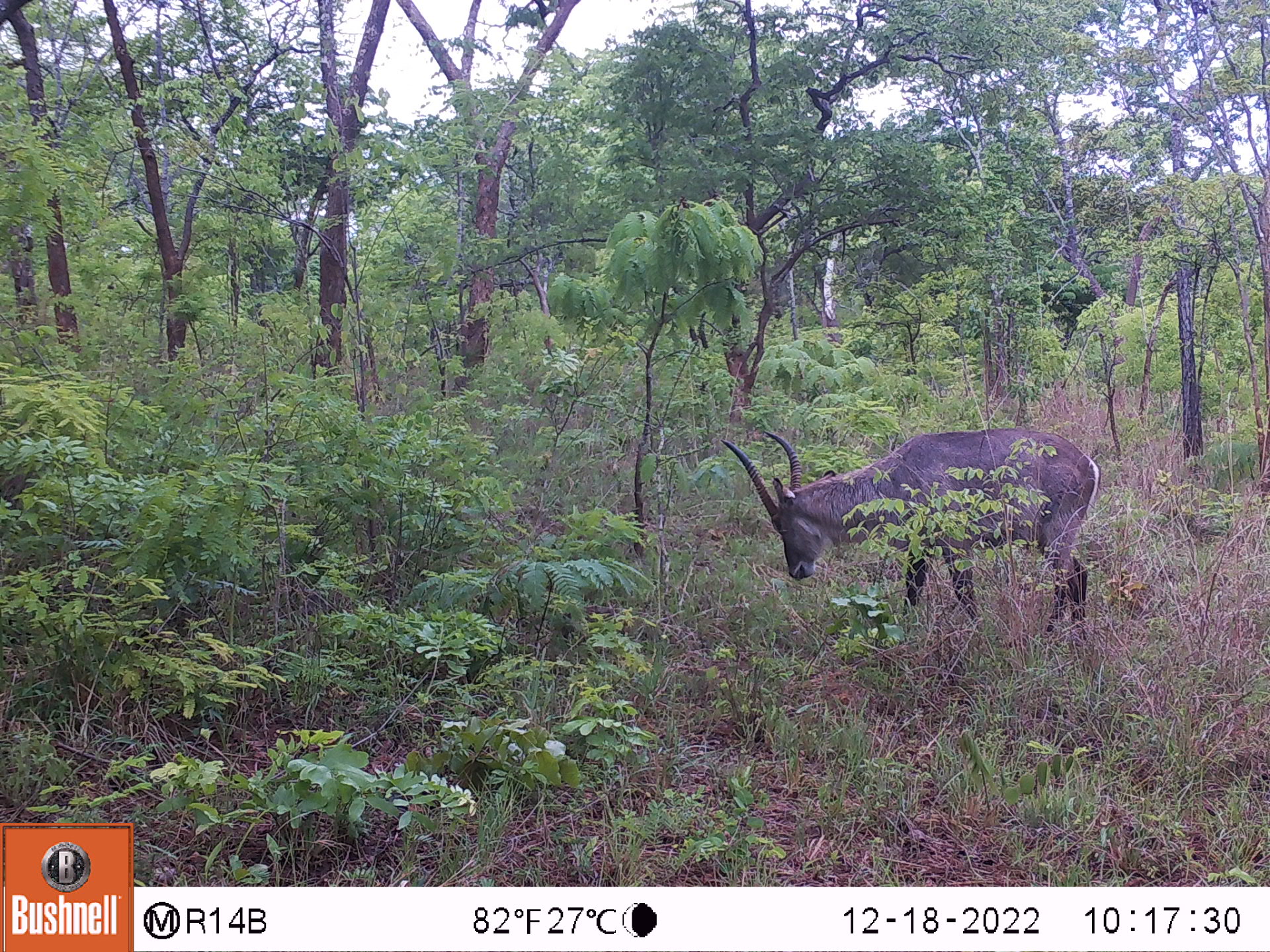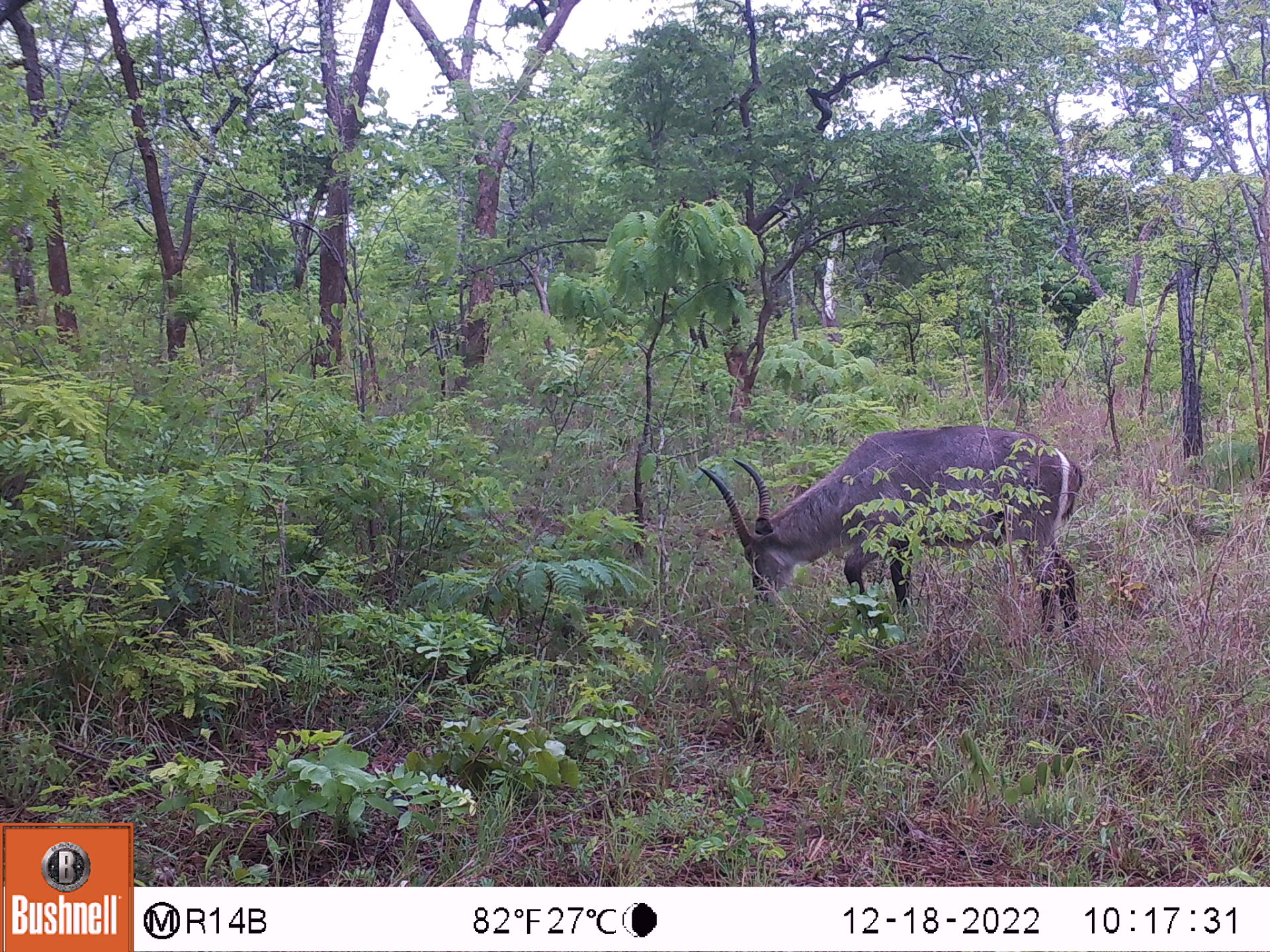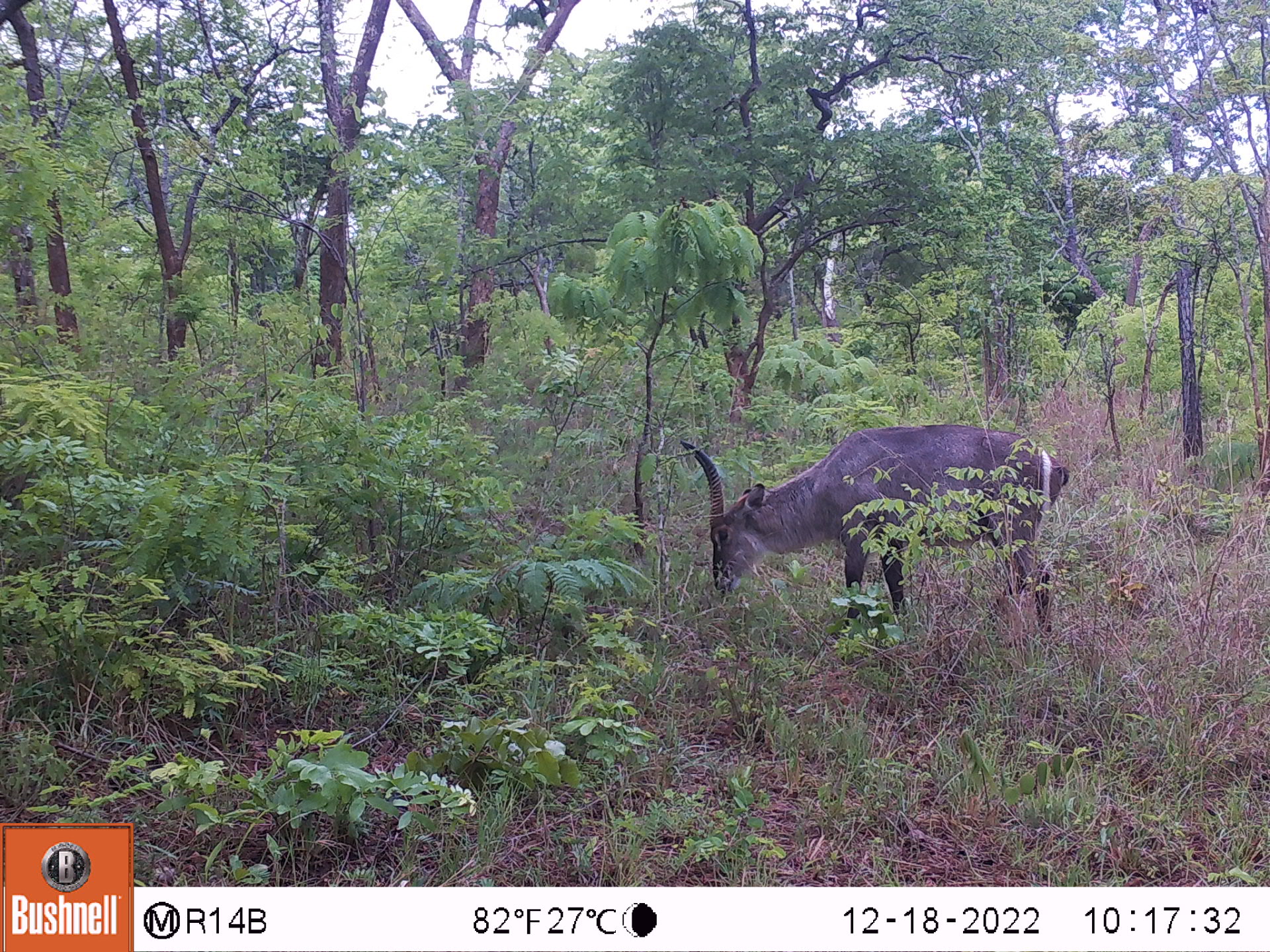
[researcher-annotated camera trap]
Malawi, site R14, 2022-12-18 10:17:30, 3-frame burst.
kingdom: Animalia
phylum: Chordata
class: Mammalia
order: Artiodactyla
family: Bovidae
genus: Kobus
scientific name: Kobus ellipsiprymnus ellipsiprymnus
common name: common waterbuck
Common waterbuck (Kobus ellipsiprymnus ellipsiprymnus), count 1.